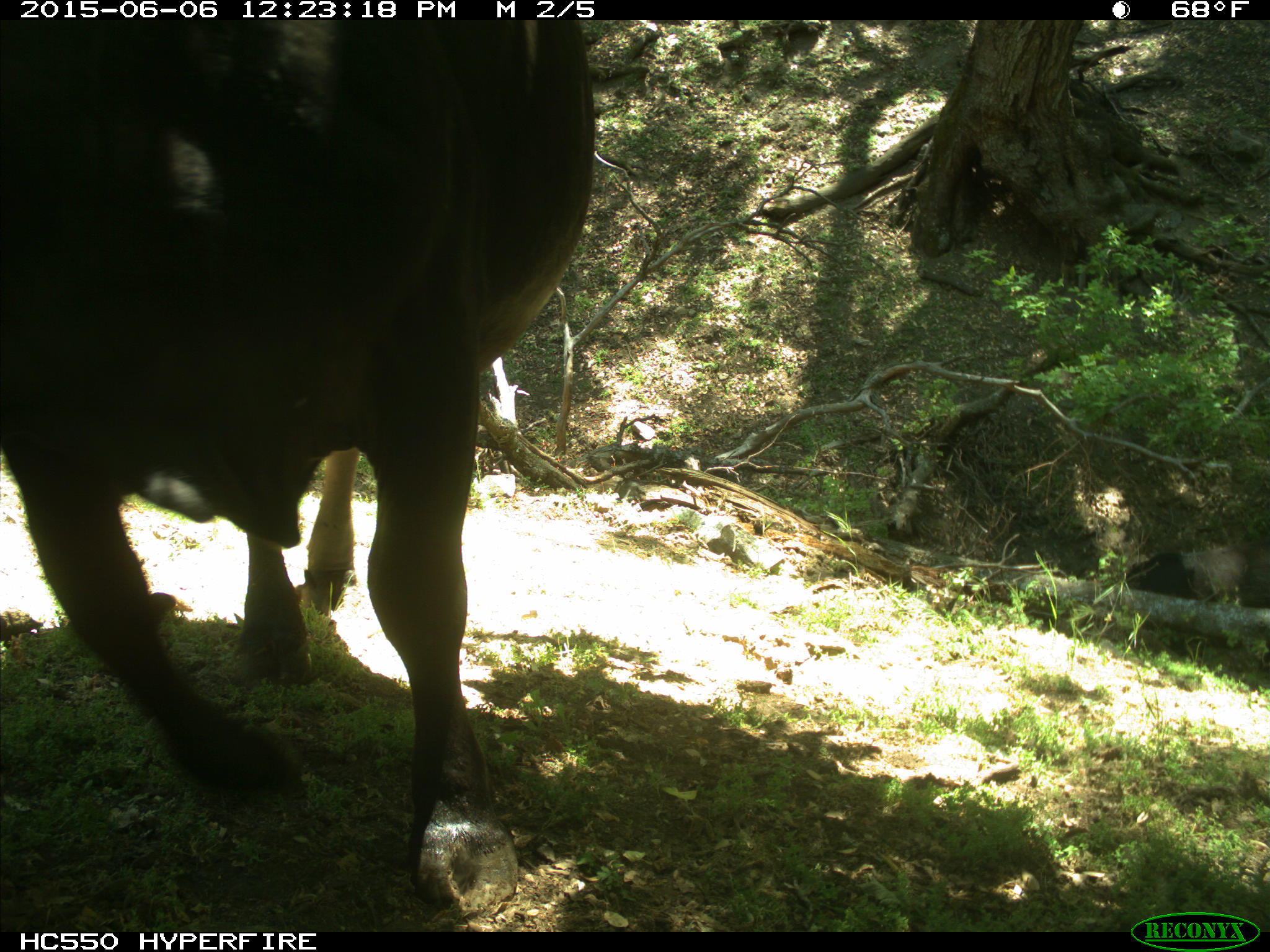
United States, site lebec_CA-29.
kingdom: Animalia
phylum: Chordata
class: Mammalia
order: Artiodactyla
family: Bovidae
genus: Bos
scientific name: Bos taurus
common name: domestic cow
Bos taurus (domestic cow).